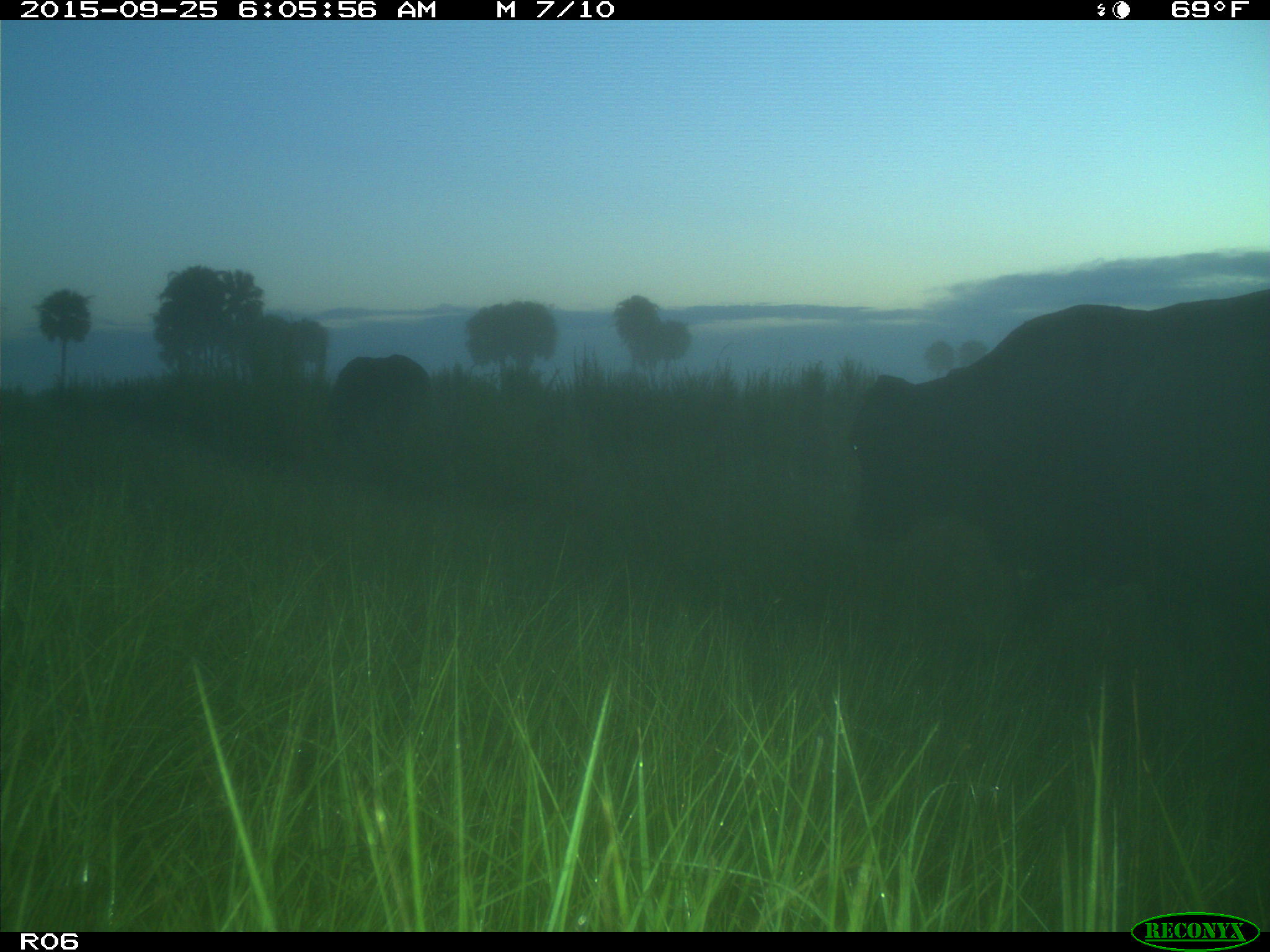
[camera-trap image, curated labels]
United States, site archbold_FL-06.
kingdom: Animalia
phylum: Chordata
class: Mammalia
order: Artiodactyla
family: Bovidae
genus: Bos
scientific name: Bos taurus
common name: domestic cow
Bos taurus (domestic cow).